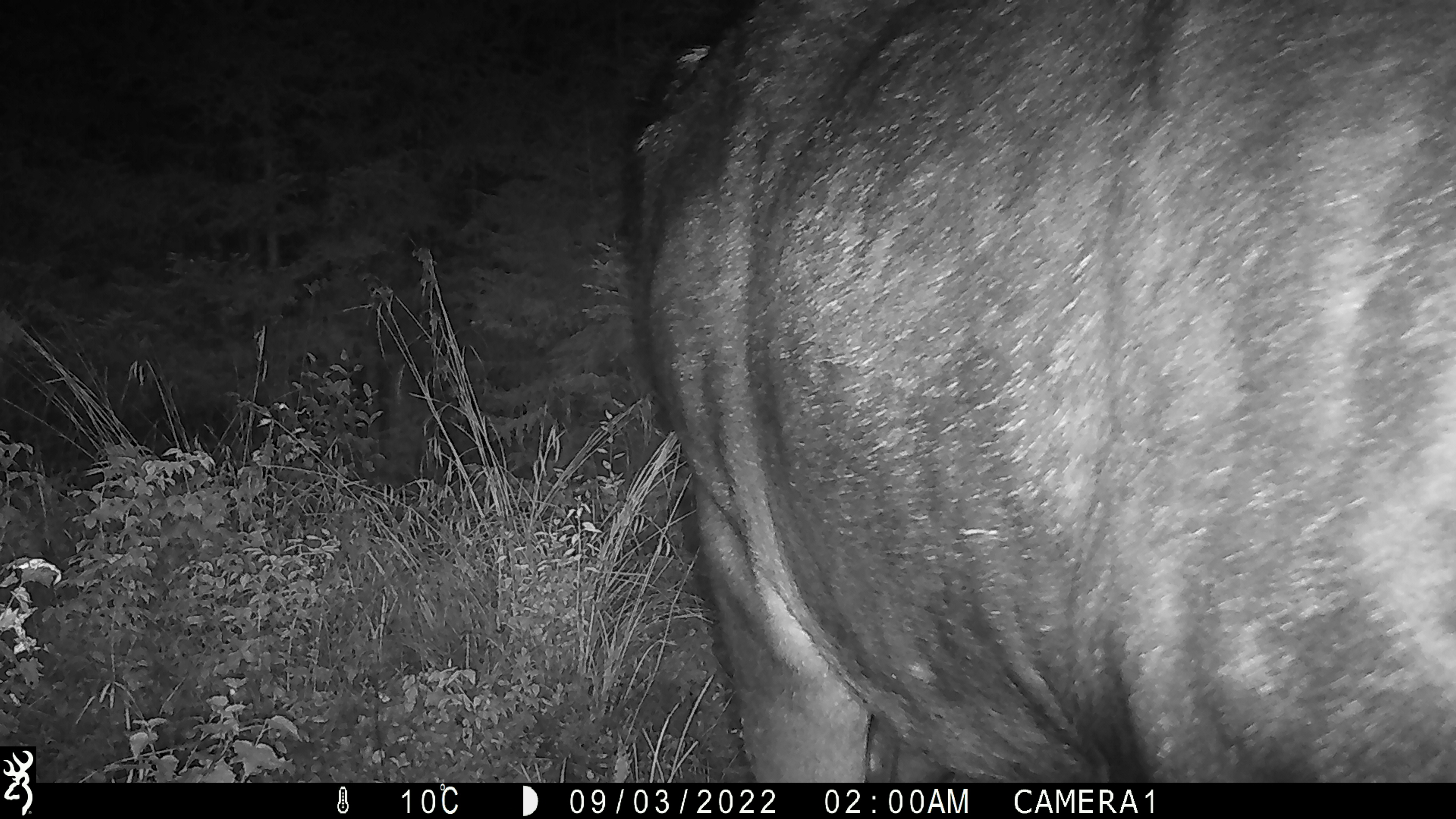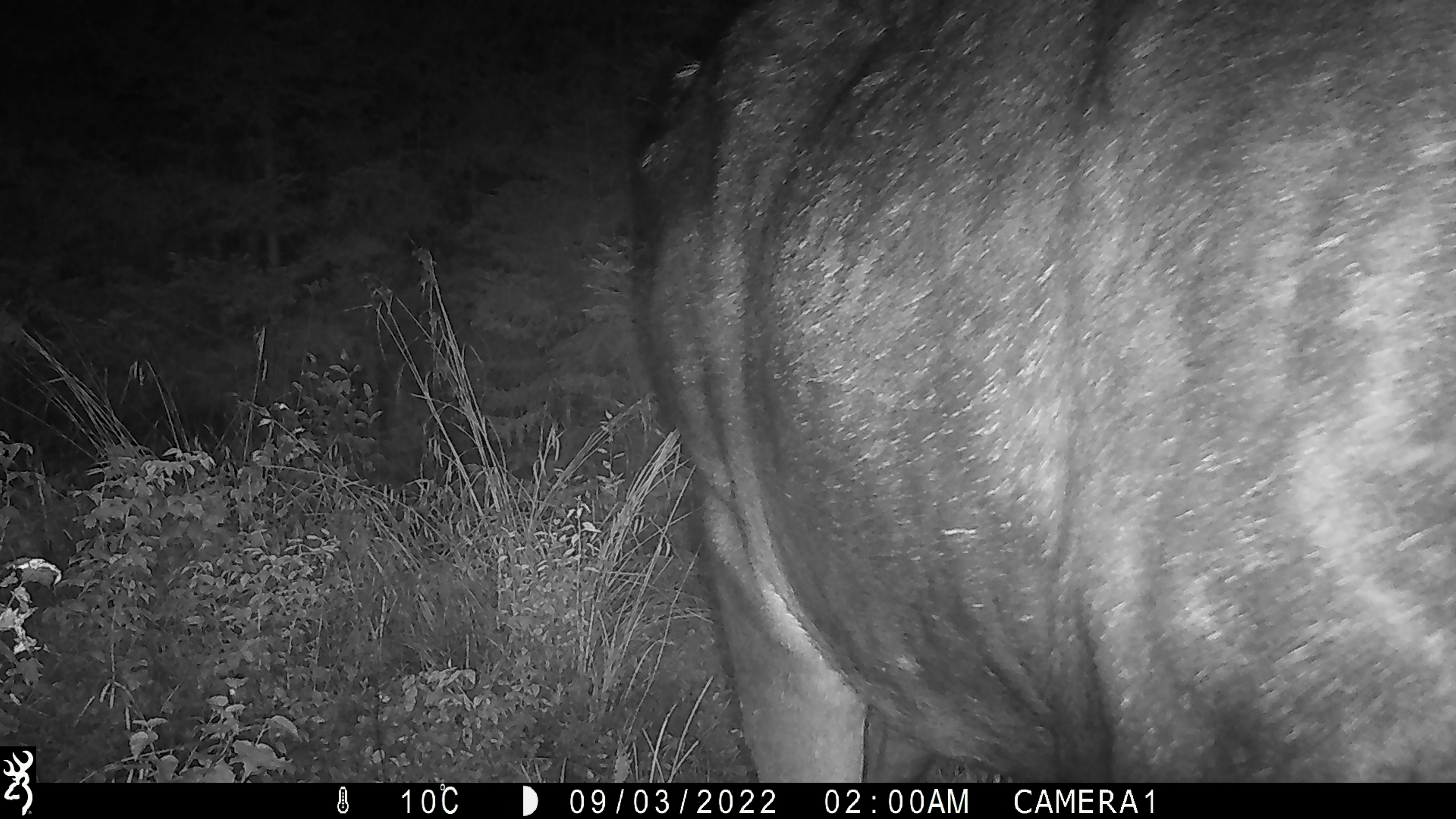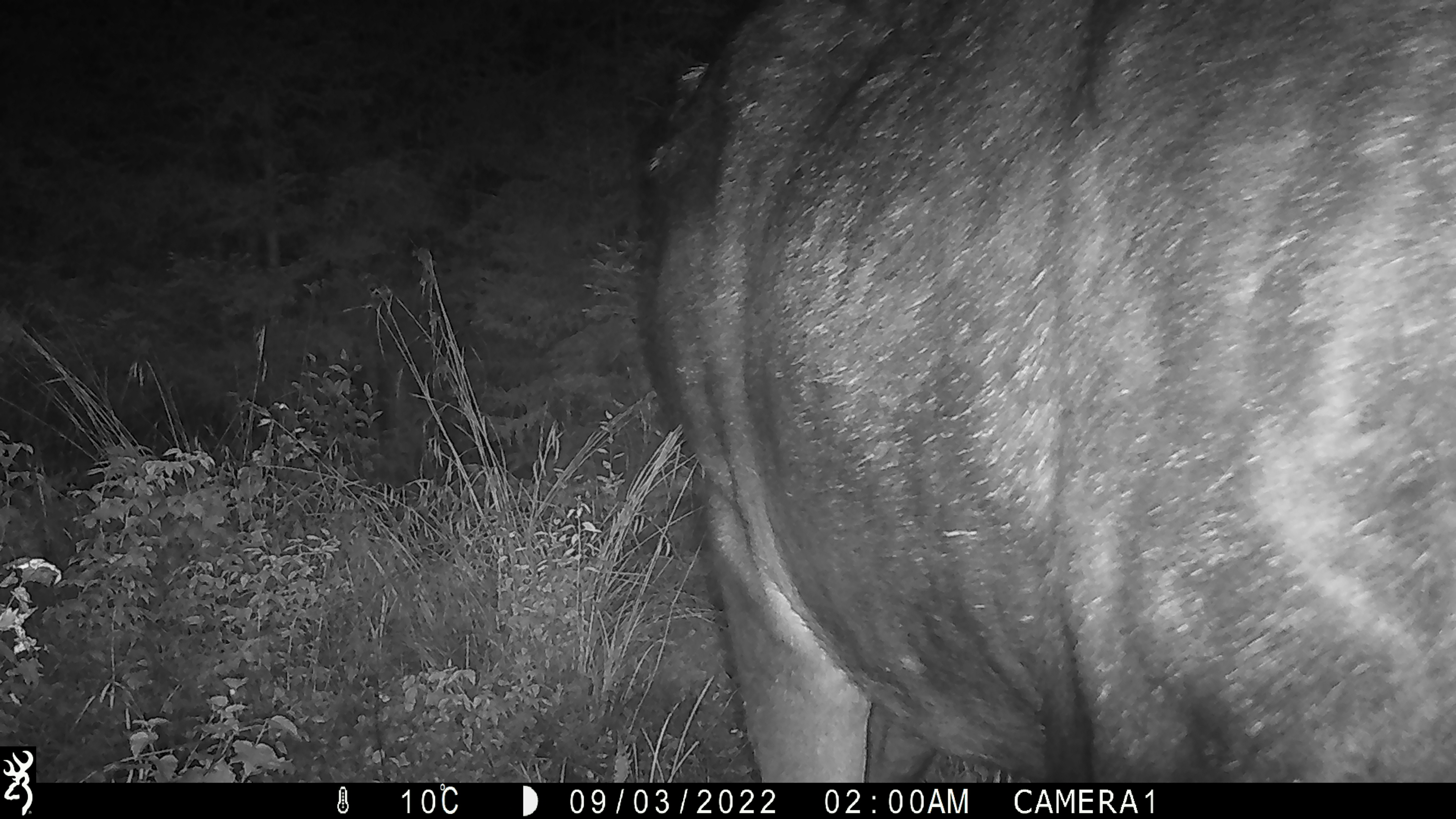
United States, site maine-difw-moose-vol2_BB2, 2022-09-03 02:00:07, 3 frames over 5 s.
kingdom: Animalia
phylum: Chordata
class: Mammalia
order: Artiodactyla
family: Cervidae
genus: Alces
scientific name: Alces alces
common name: moose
Moose (Alces alces).